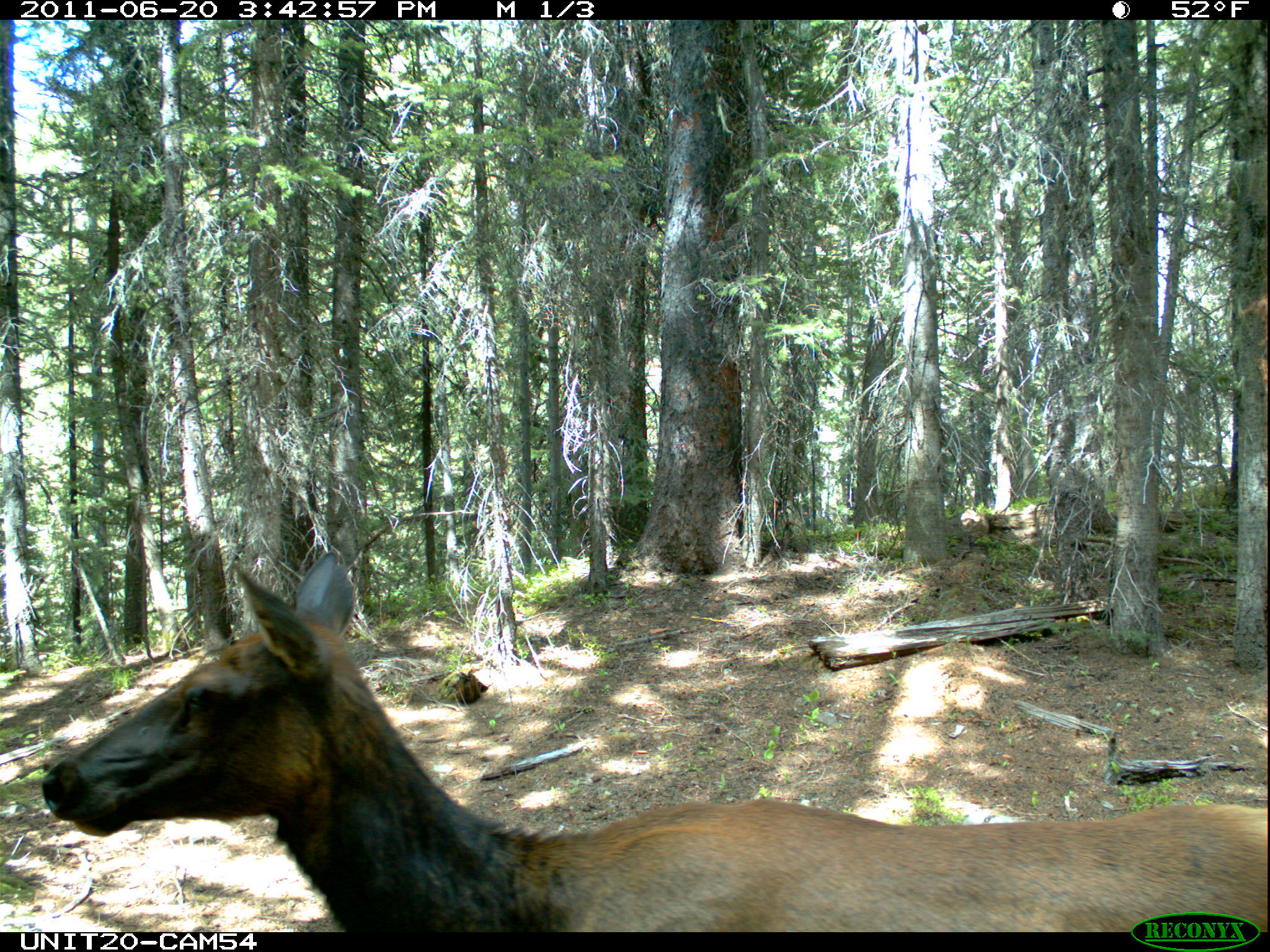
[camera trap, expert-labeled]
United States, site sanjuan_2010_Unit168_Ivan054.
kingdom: Animalia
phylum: Chordata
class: Mammalia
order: Artiodactyla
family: Cervidae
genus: Cervus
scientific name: Cervus elaphus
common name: red deer